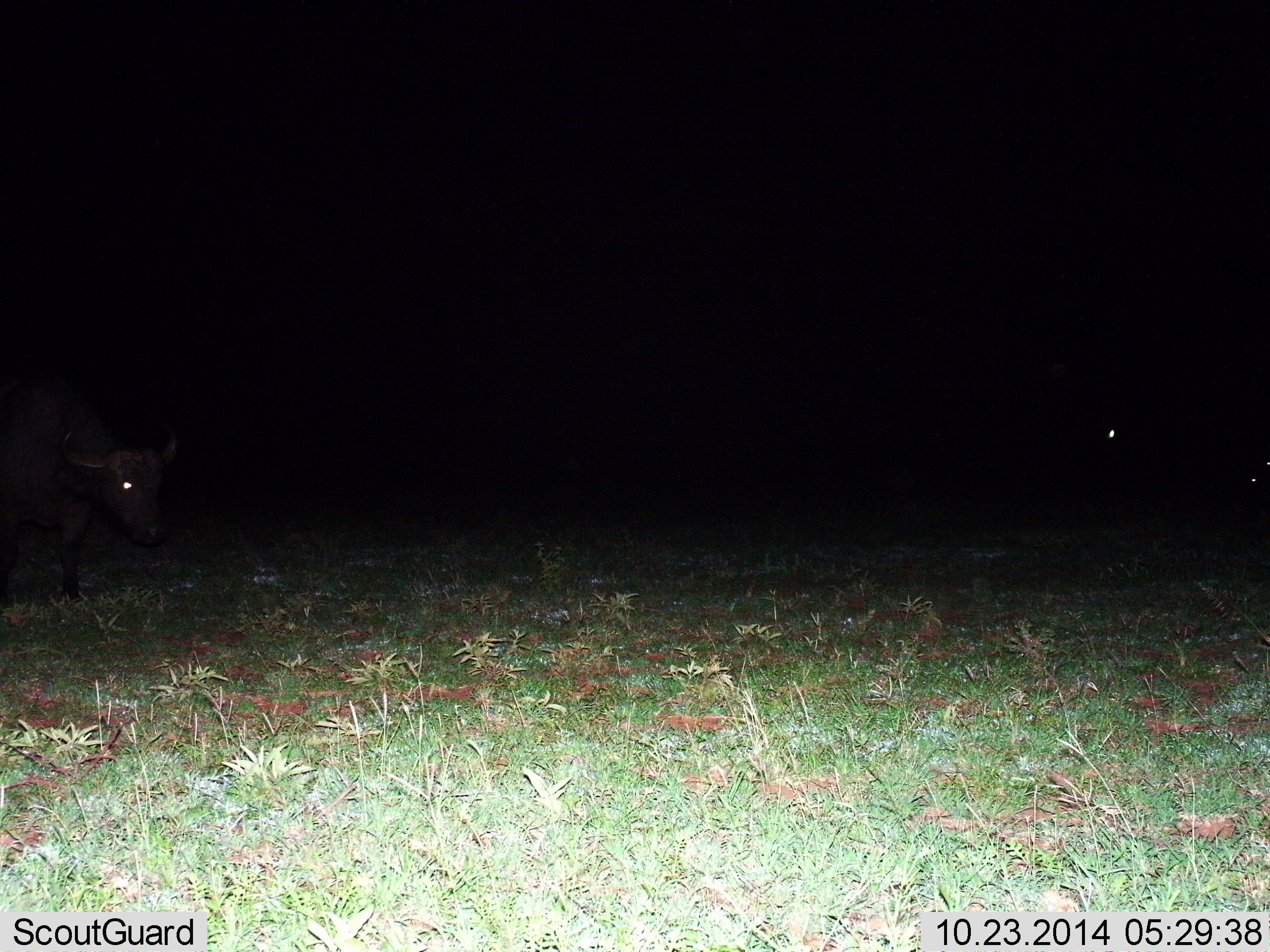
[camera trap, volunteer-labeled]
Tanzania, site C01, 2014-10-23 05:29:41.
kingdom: Animalia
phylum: Chordata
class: Mammalia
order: Artiodactyla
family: Bovidae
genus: Syncerus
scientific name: Syncerus caffer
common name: cape buffalo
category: buffalo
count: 1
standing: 60%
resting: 0%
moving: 40%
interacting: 0%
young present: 0%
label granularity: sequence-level